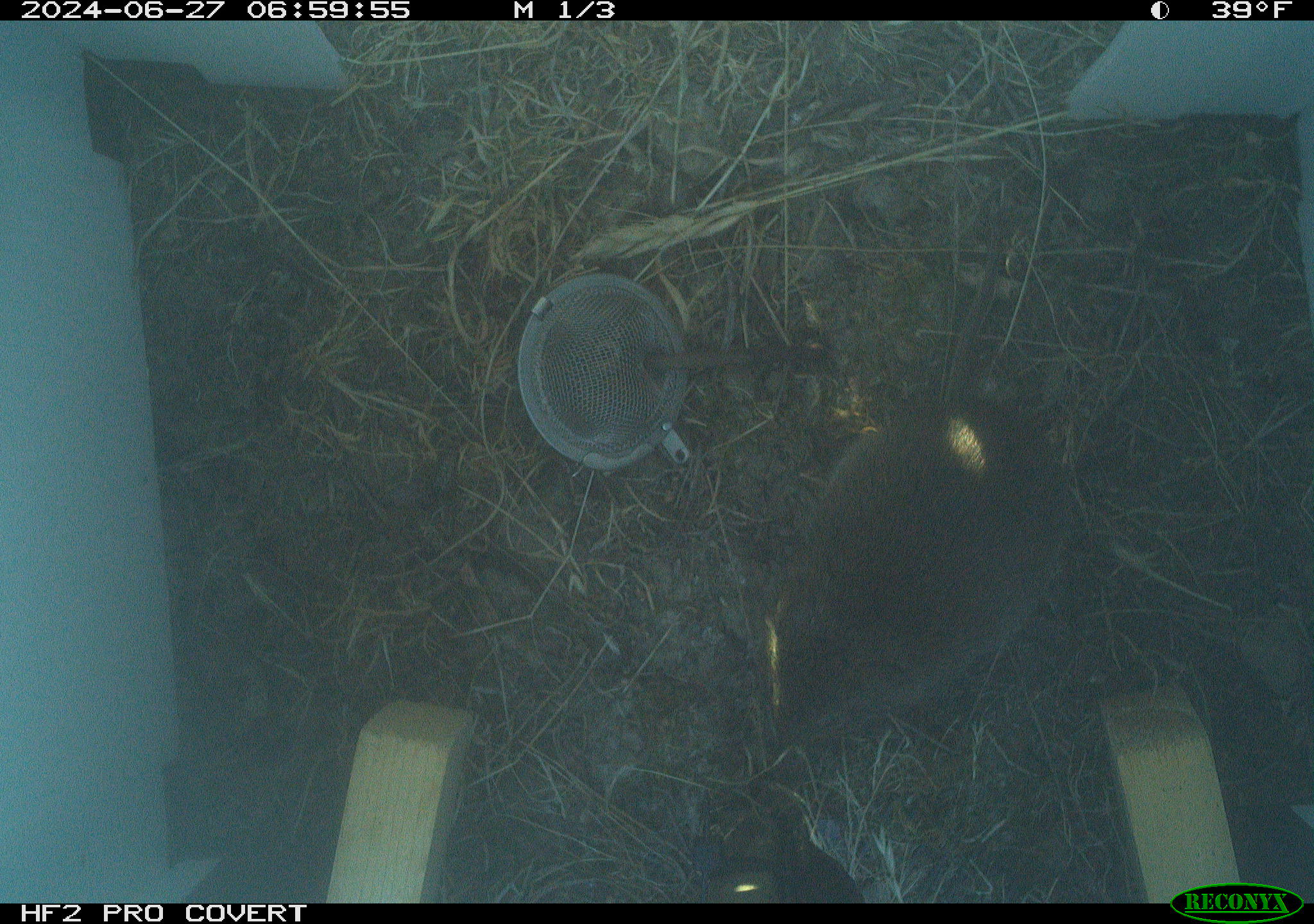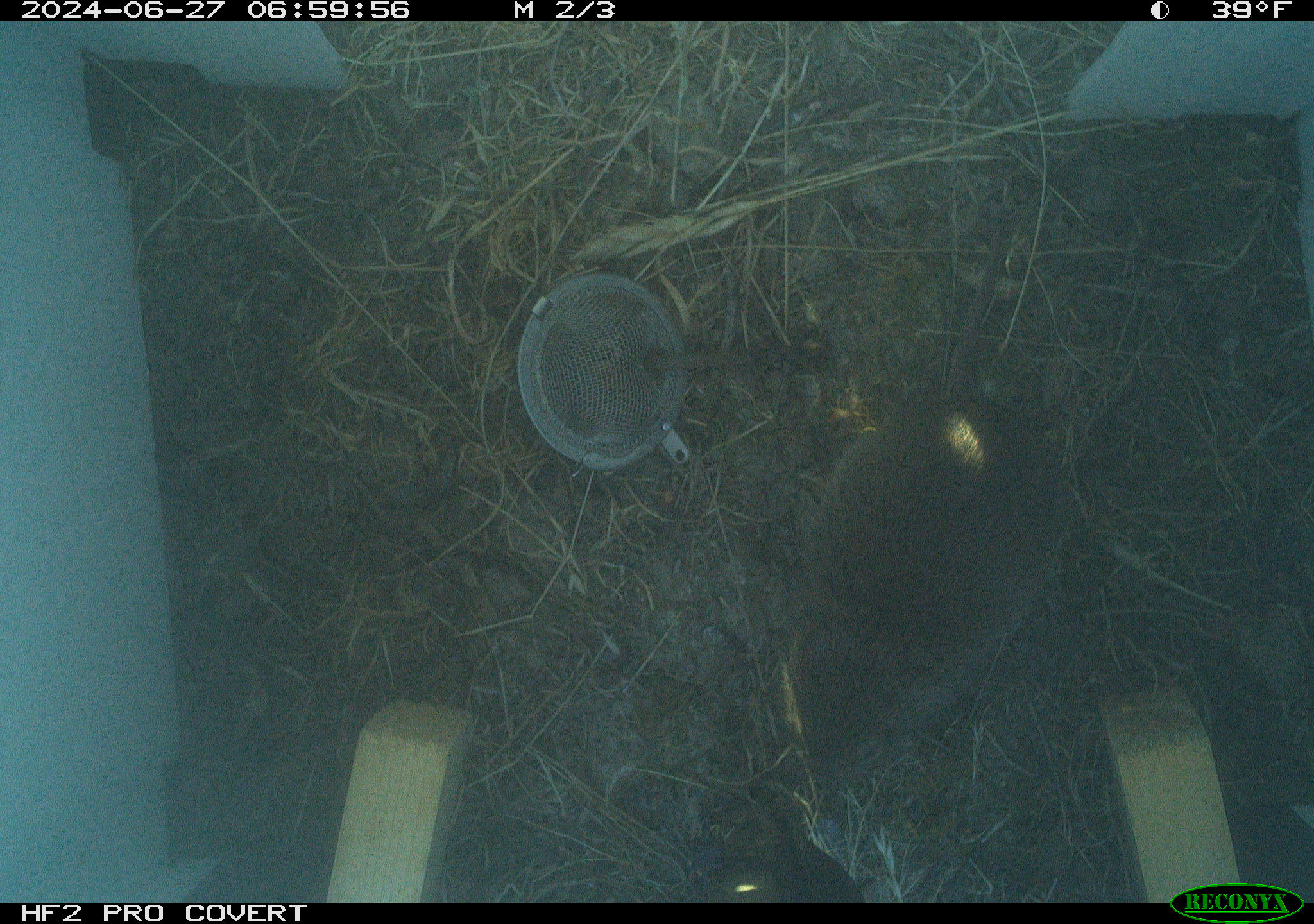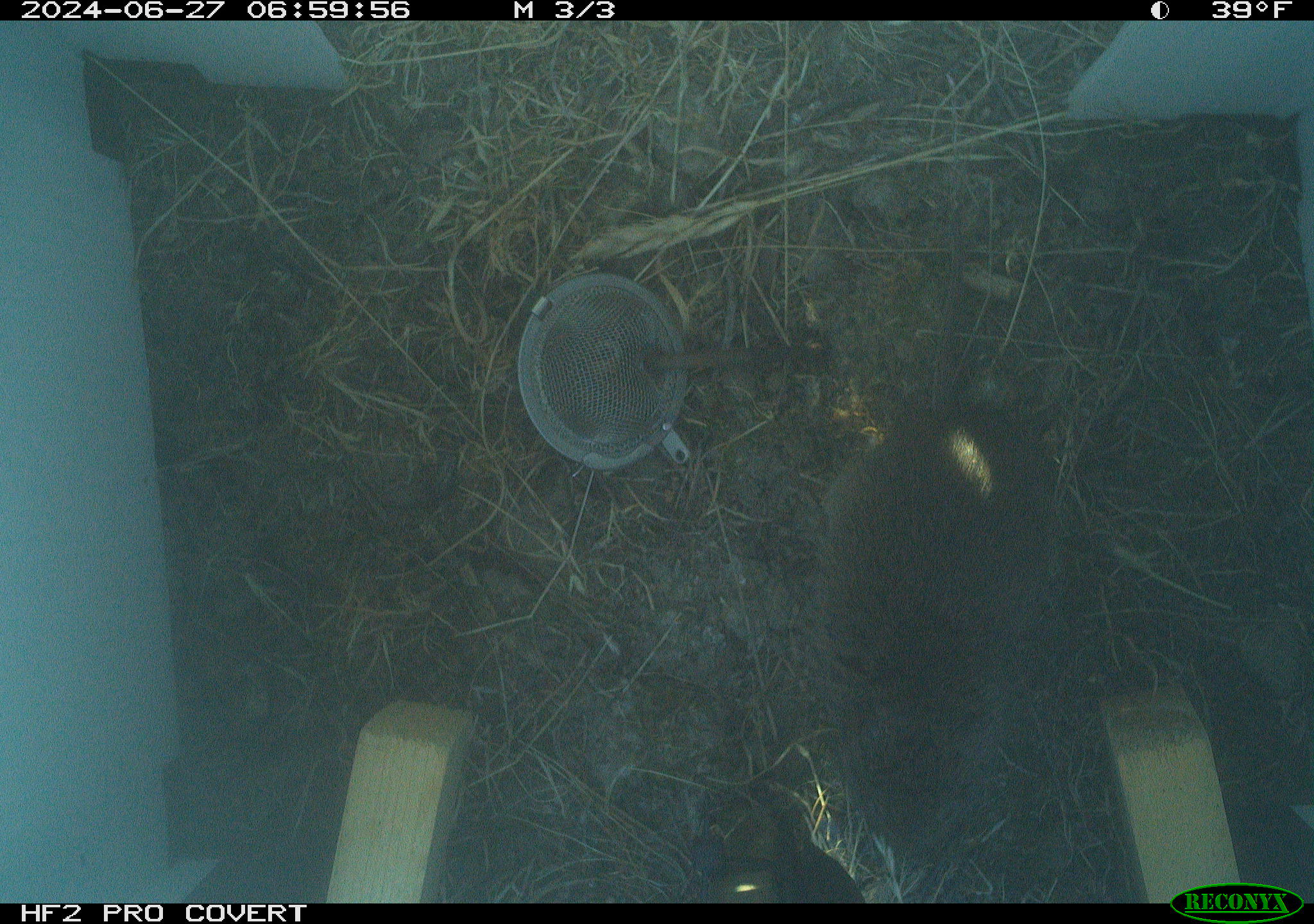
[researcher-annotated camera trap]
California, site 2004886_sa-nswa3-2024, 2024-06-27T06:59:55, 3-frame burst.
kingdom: Animalia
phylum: Chordata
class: Mammalia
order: Rodentia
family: Cricetidae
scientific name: Arvicolinae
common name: voles, lemmings, and muskrats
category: arvicolinae subfamily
Arvicolinae subfamily (voles, lemmings, and muskrats) (Arvicolinae).